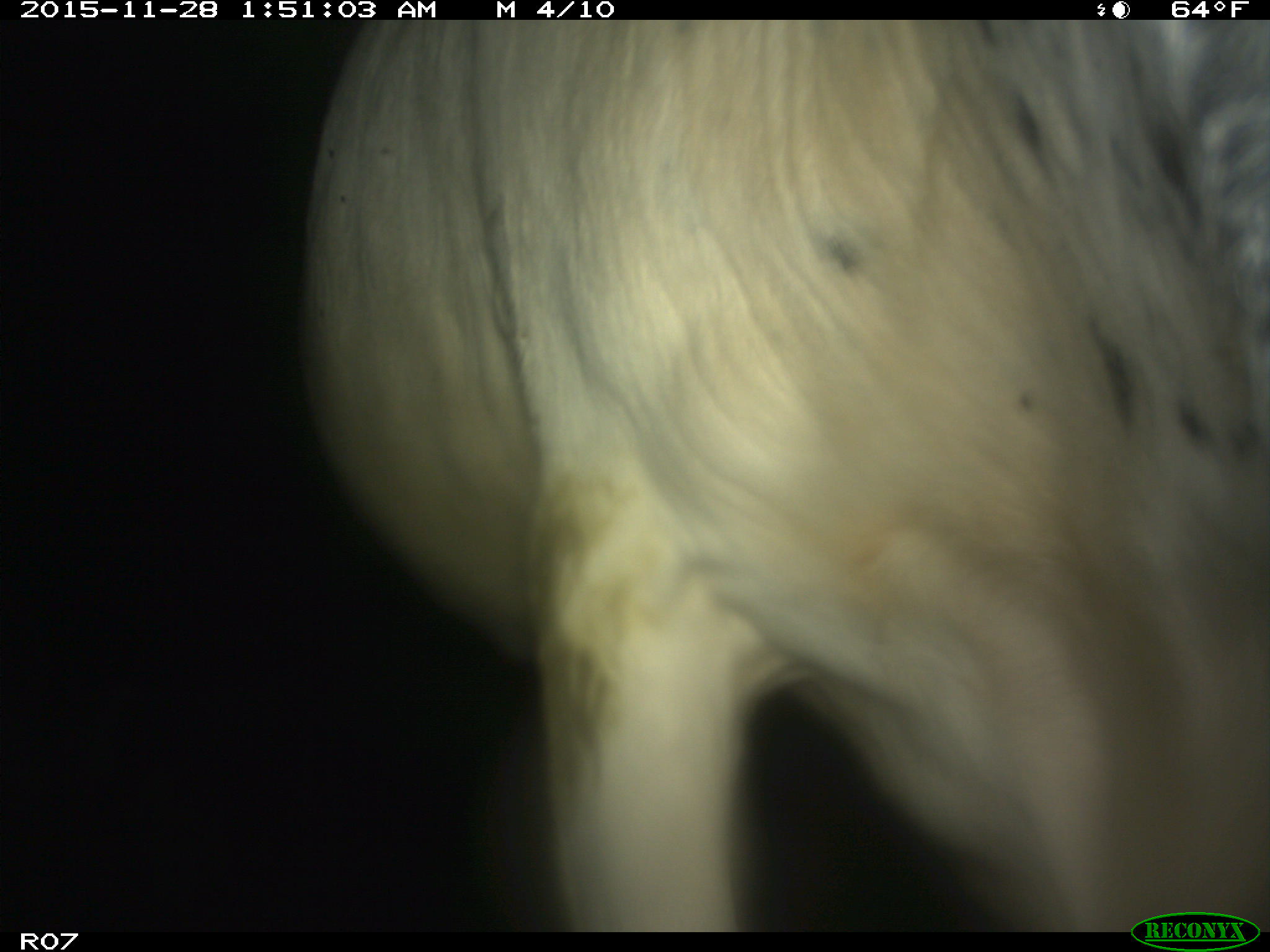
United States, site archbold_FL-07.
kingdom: Animalia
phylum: Chordata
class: Mammalia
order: Artiodactyla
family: Bovidae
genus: Bos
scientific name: Bos taurus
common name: domestic cow